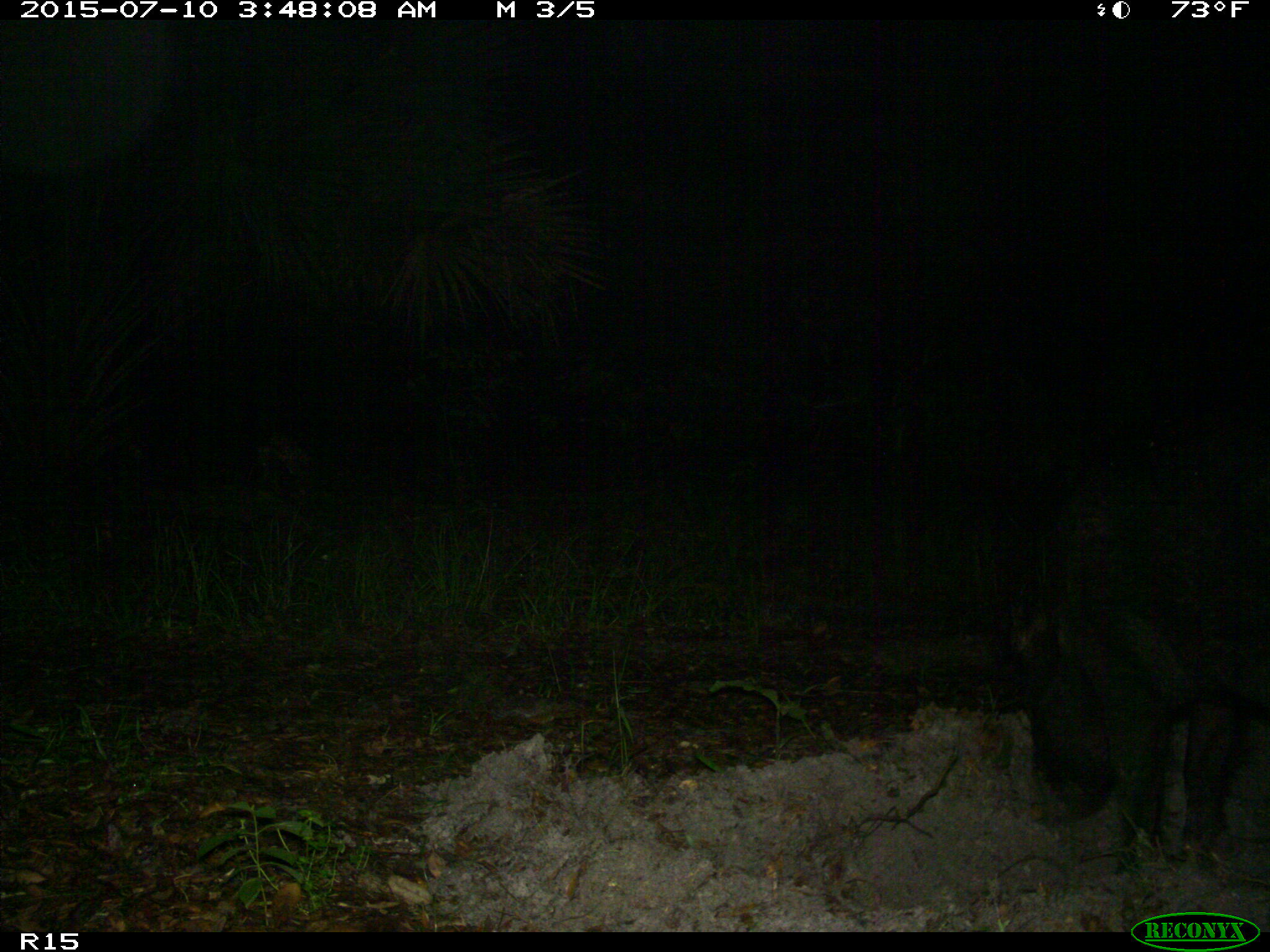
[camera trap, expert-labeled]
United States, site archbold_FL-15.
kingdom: Animalia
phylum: Chordata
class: Mammalia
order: Artiodactyla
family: Suidae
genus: Sus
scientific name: Sus scrofa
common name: wild boar